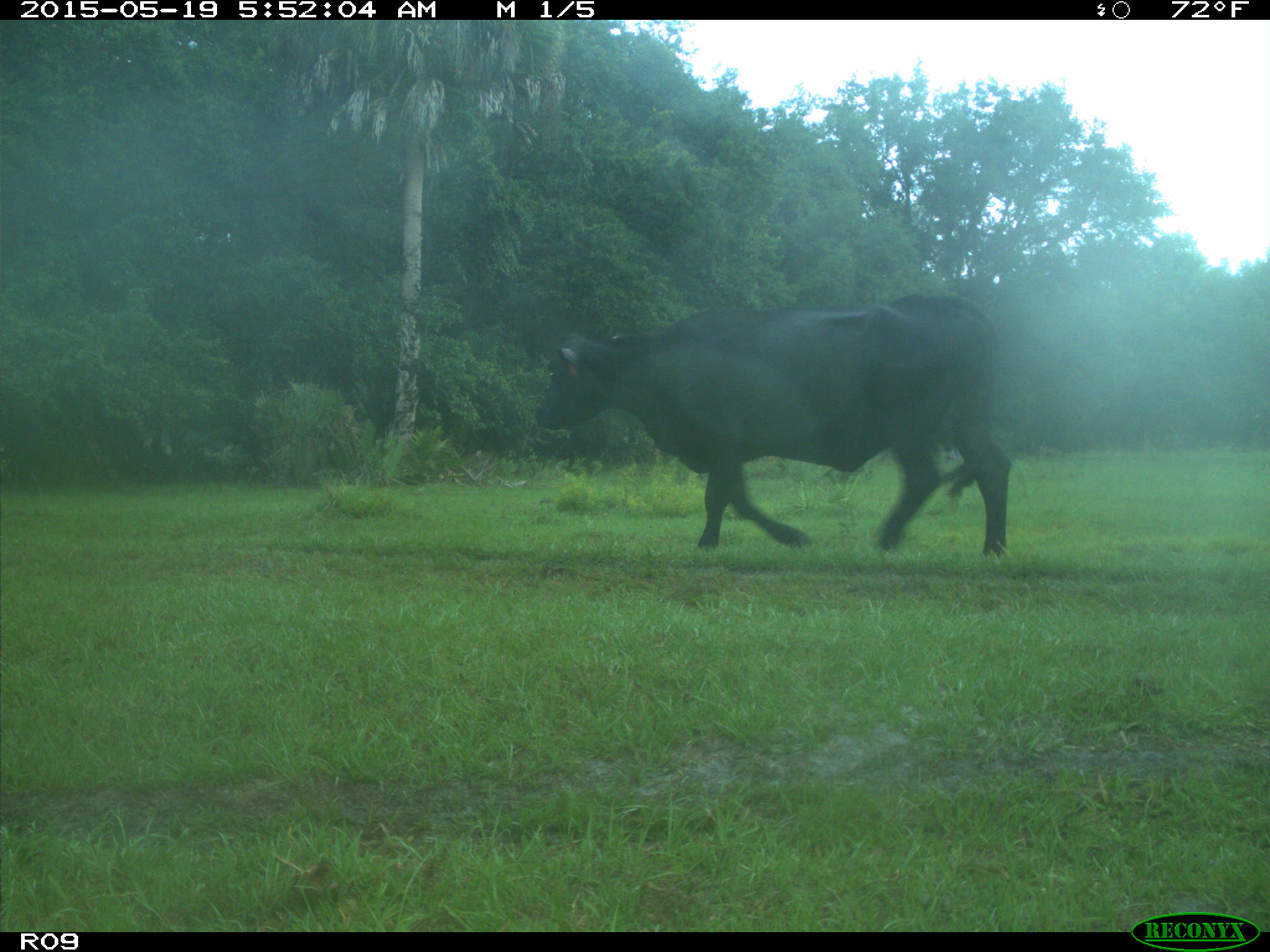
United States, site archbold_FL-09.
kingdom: Animalia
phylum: Chordata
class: Mammalia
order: Artiodactyla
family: Bovidae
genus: Bos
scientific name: Bos taurus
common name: domestic cow